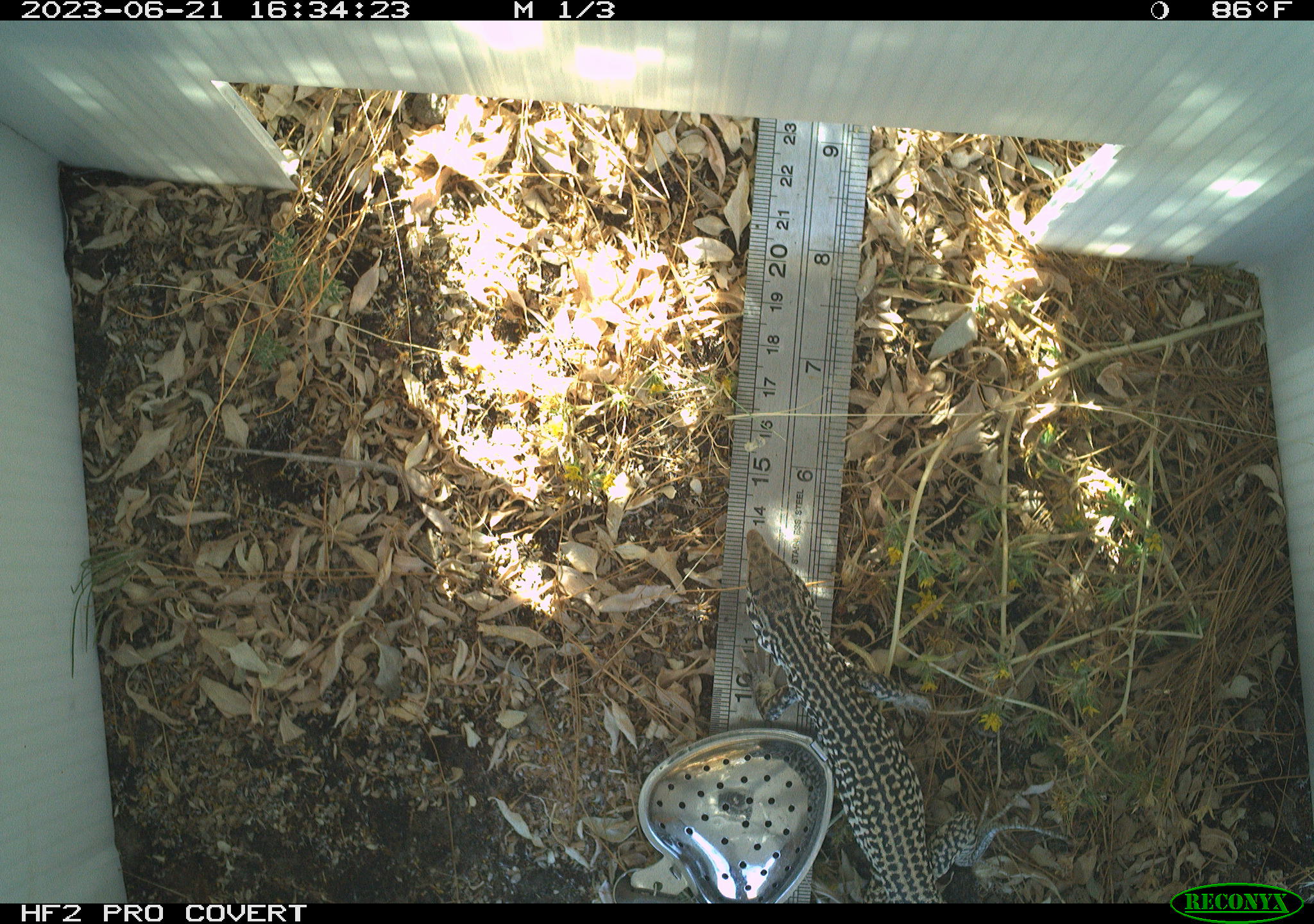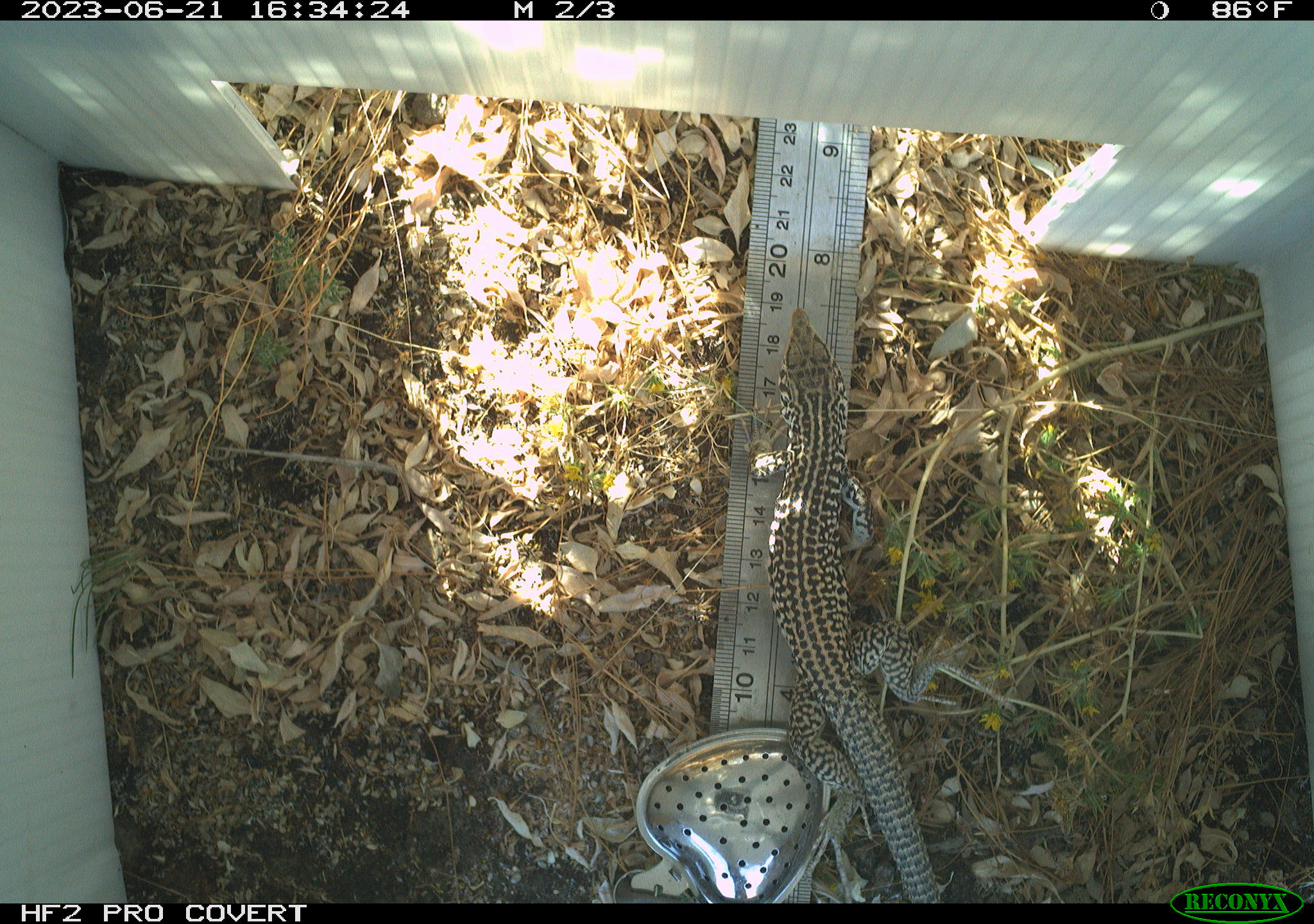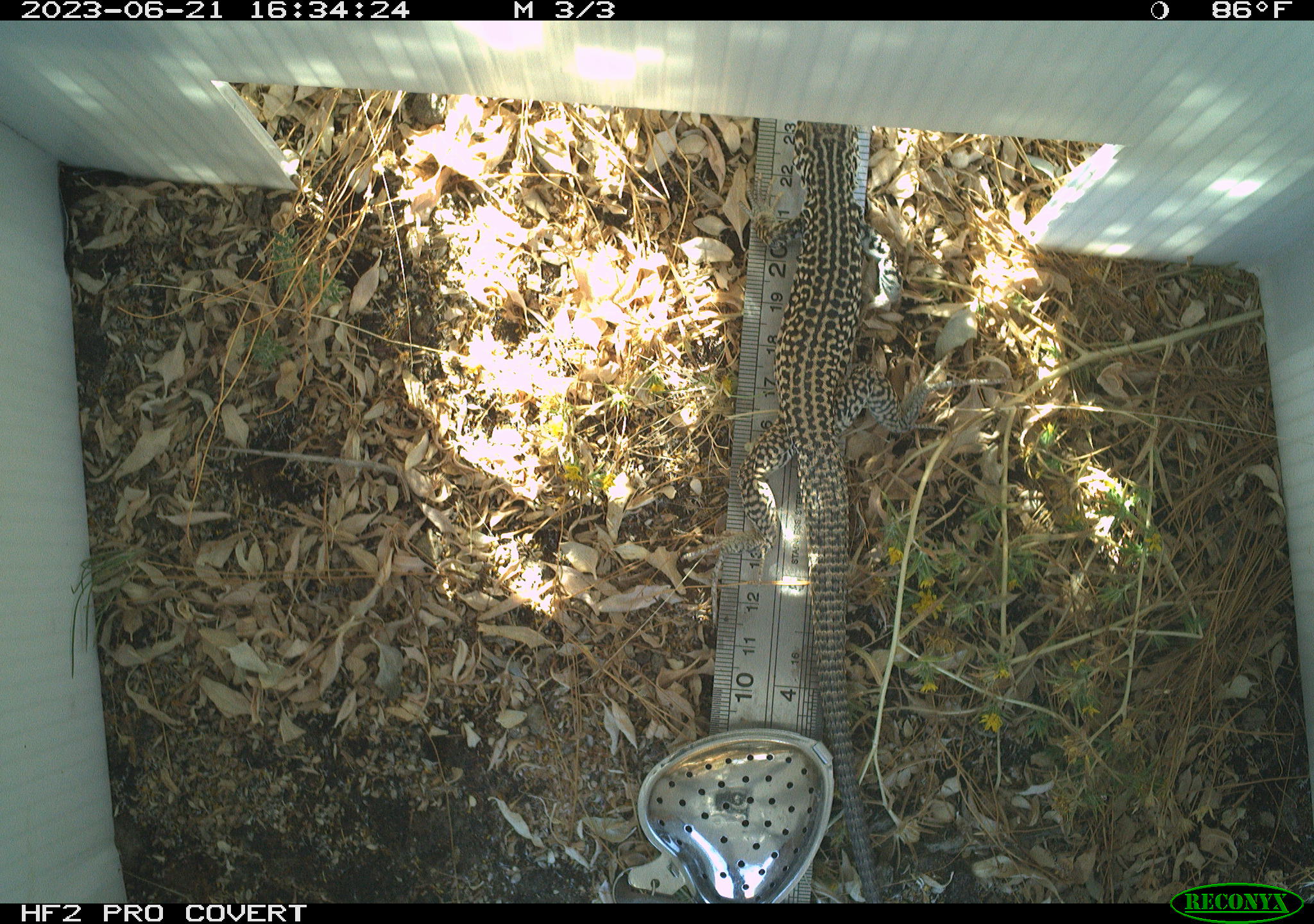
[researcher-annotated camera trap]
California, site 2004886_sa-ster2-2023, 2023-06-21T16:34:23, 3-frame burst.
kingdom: Animalia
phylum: Chordata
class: Reptilia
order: Squamata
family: Teiidae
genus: Aspidoscelis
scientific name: Aspidoscelis tigris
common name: western whiptail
Western whiptail (Aspidoscelis tigris).